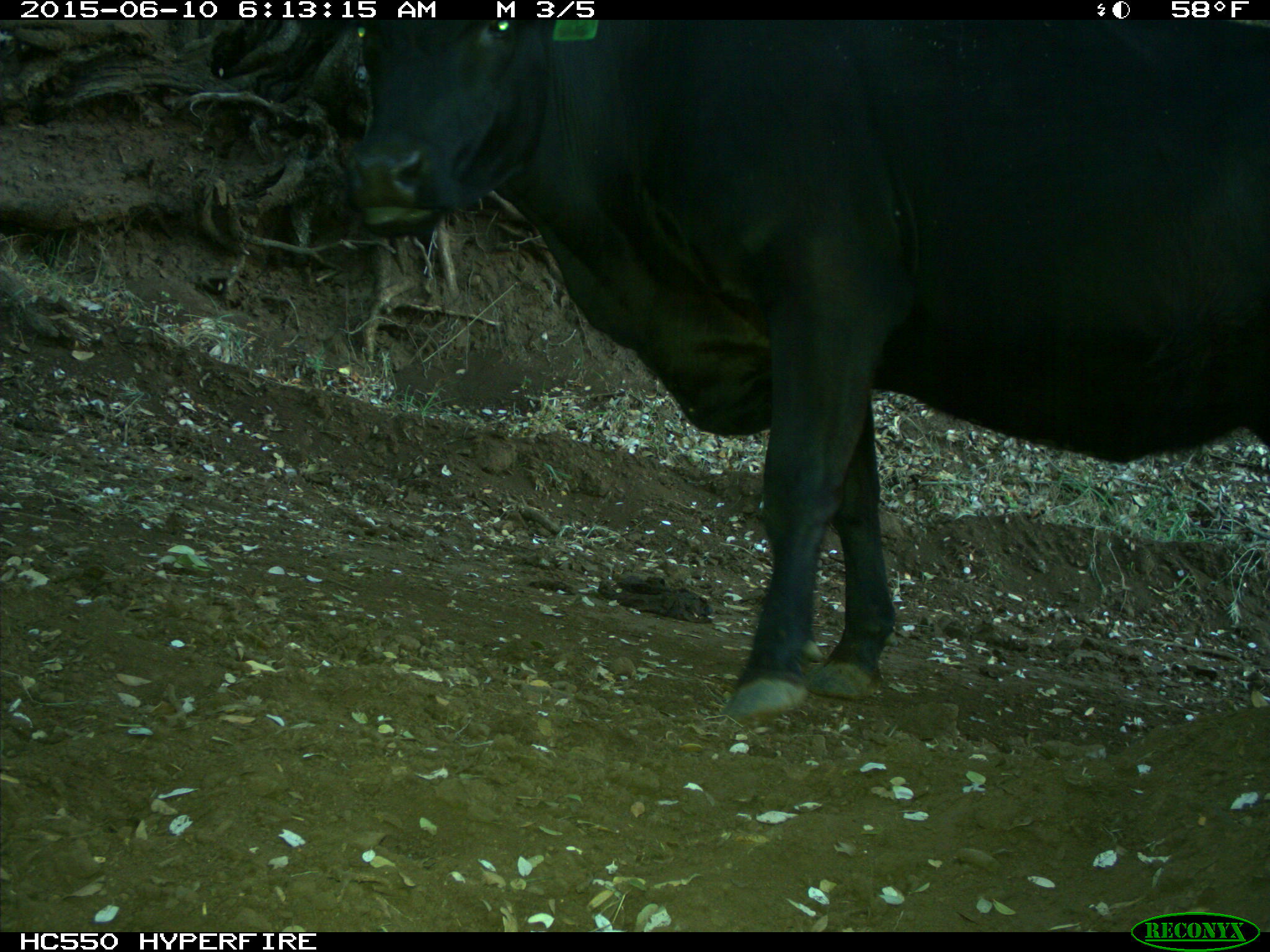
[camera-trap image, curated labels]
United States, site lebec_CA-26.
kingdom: Animalia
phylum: Chordata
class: Mammalia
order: Artiodactyla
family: Bovidae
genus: Bos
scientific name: Bos taurus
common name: domestic cow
Bos taurus (domestic cow).